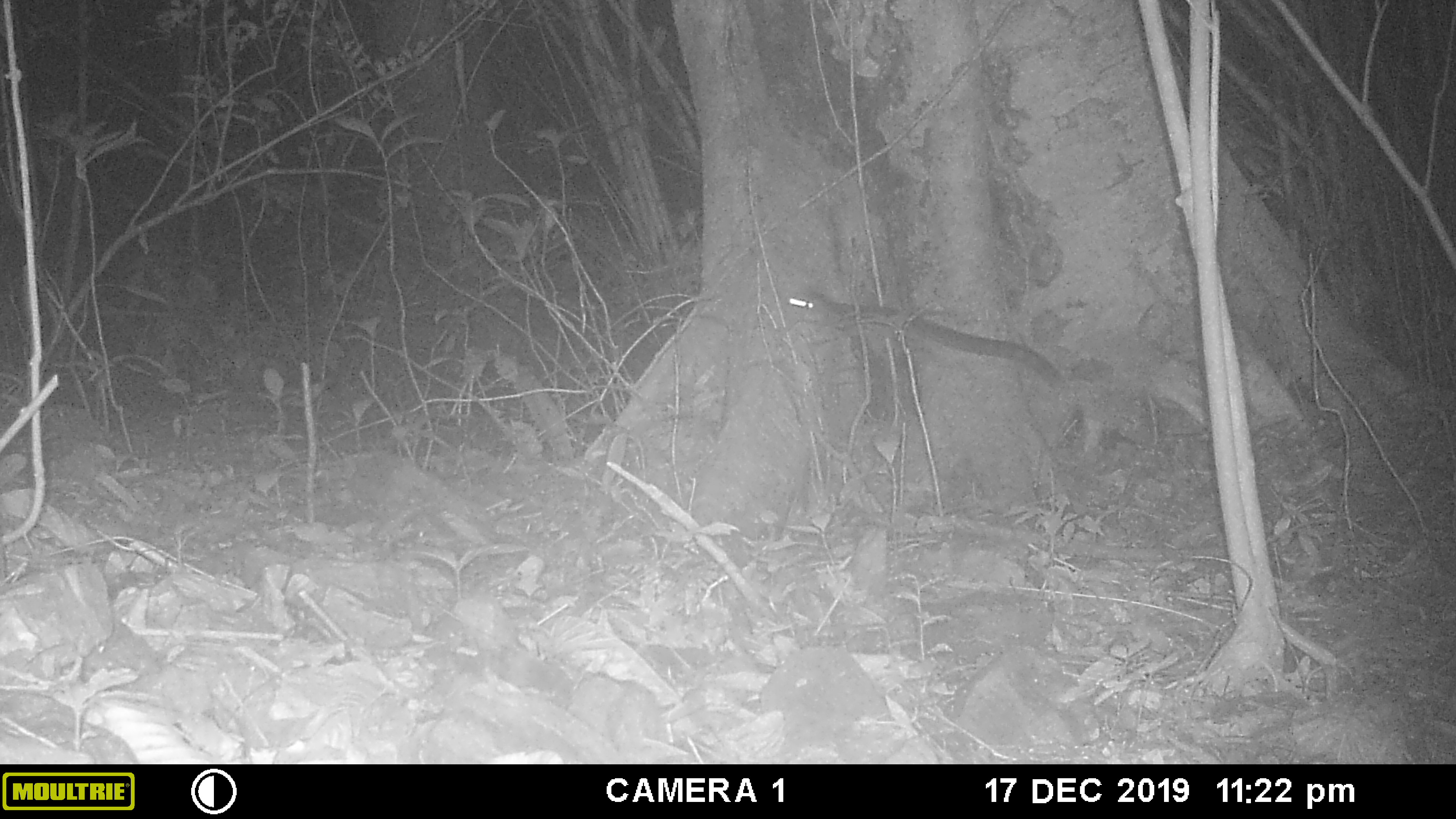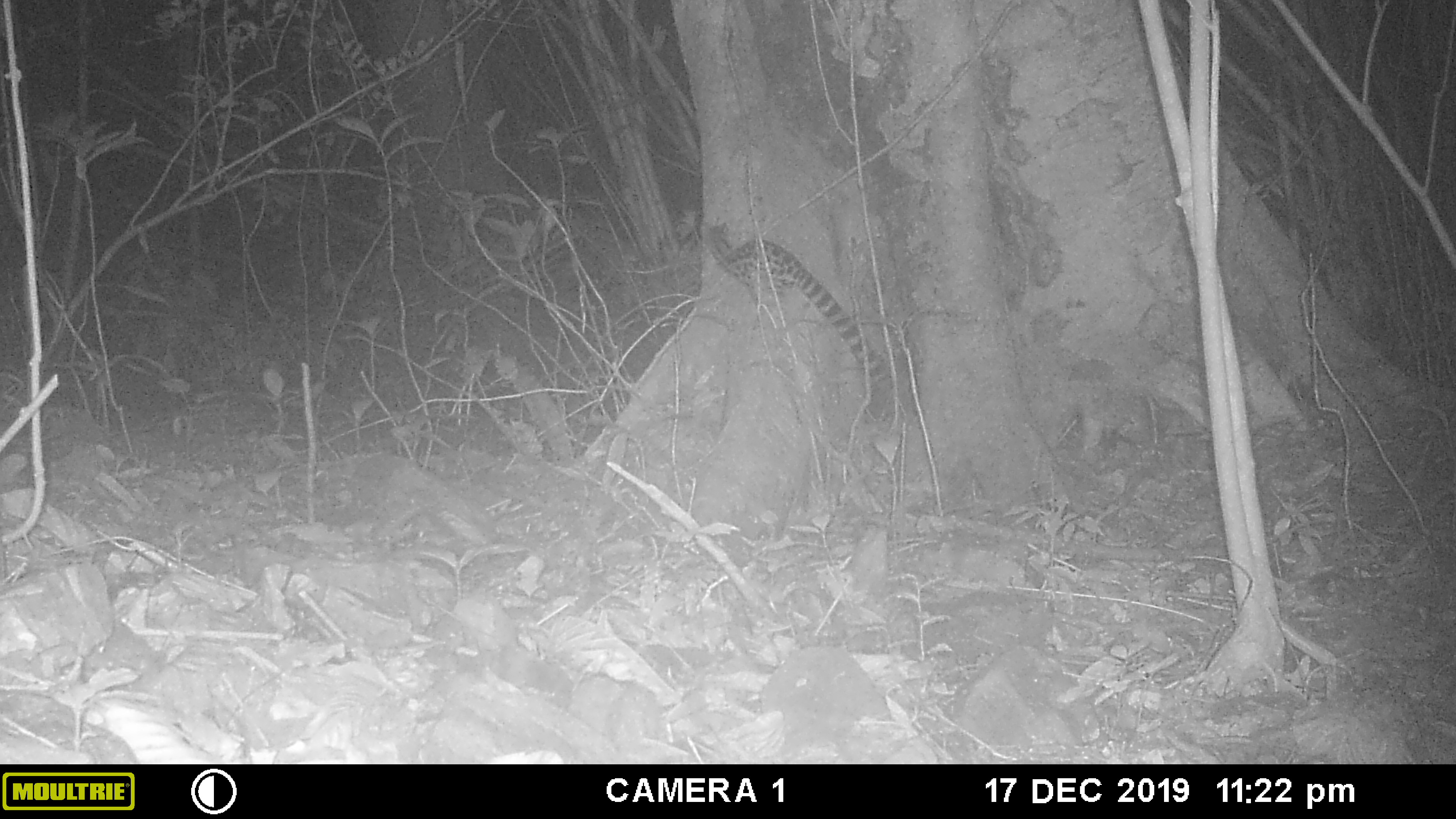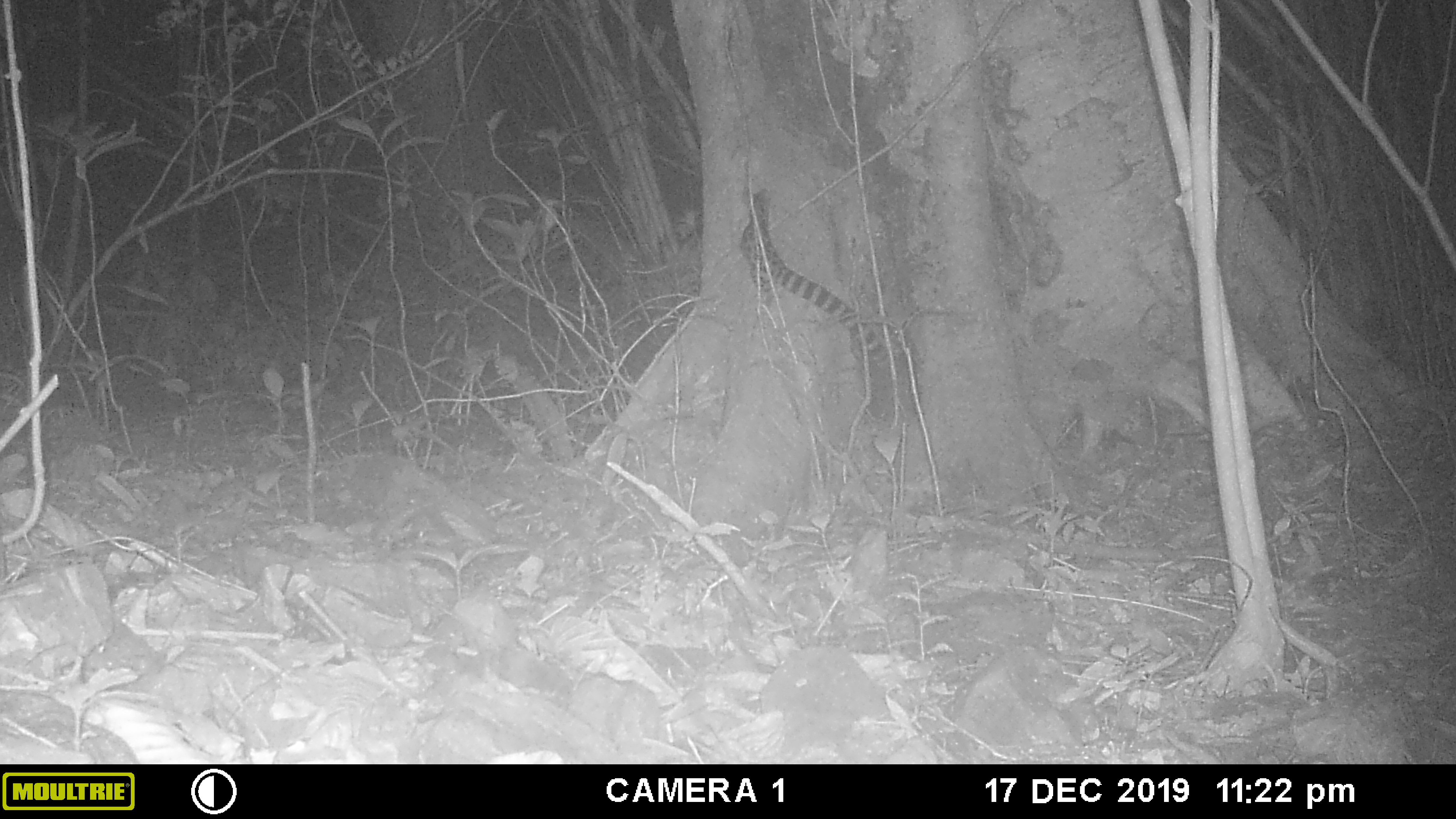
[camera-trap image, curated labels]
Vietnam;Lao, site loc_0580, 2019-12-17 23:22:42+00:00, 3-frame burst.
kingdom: Animalia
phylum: Chordata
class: Mammalia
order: Carnivora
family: Prionodontidae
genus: Prionodon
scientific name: Prionodon pardicolor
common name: spotted linsang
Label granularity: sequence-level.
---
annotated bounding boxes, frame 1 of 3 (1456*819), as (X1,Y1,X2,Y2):
spotted linsang: (787,291,1065,390)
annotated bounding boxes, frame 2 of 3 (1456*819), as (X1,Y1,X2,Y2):
spotted linsang: (701,223,894,419)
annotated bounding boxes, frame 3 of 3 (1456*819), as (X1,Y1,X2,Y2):
spotted linsang: (738,189,891,369)